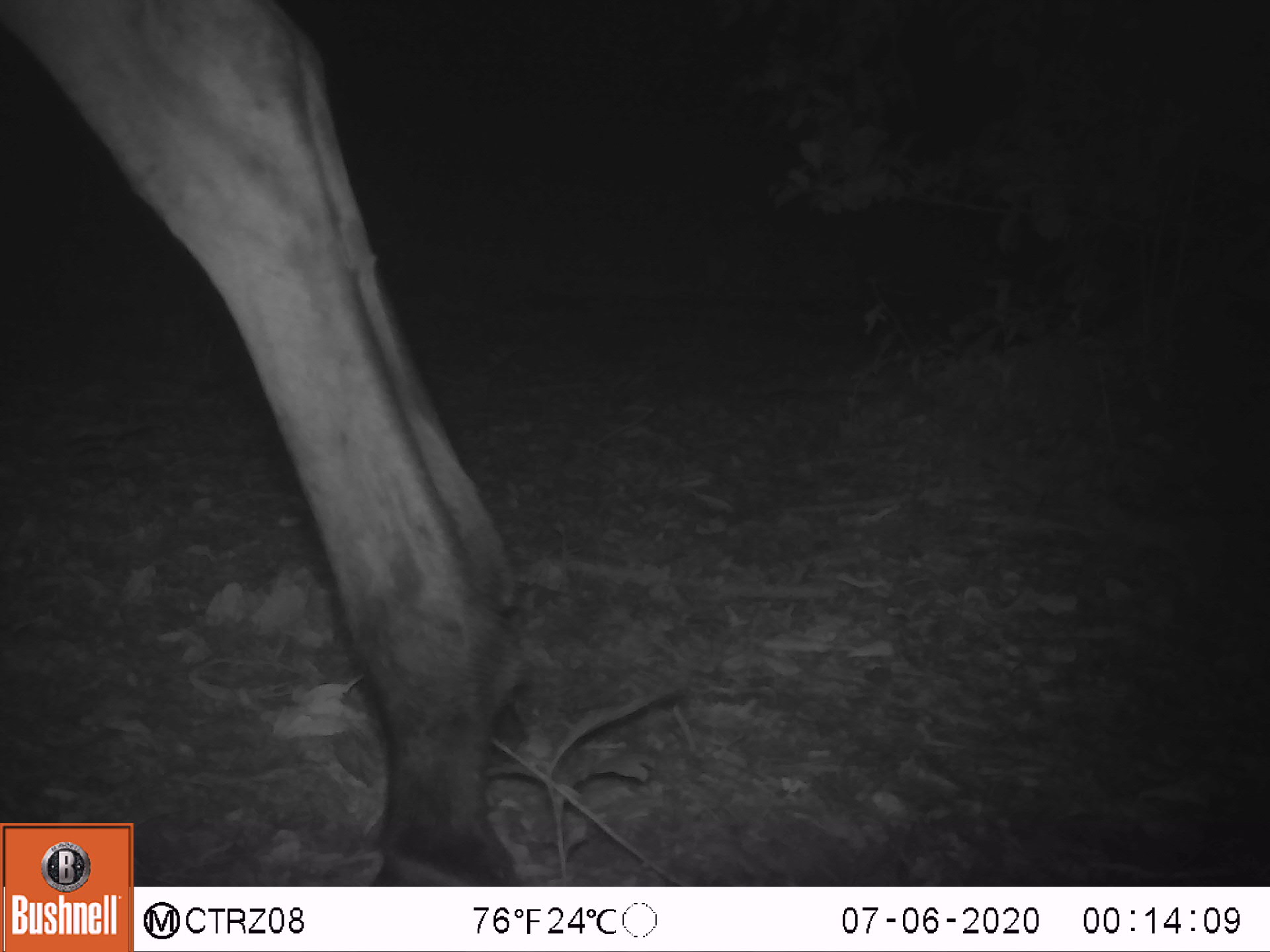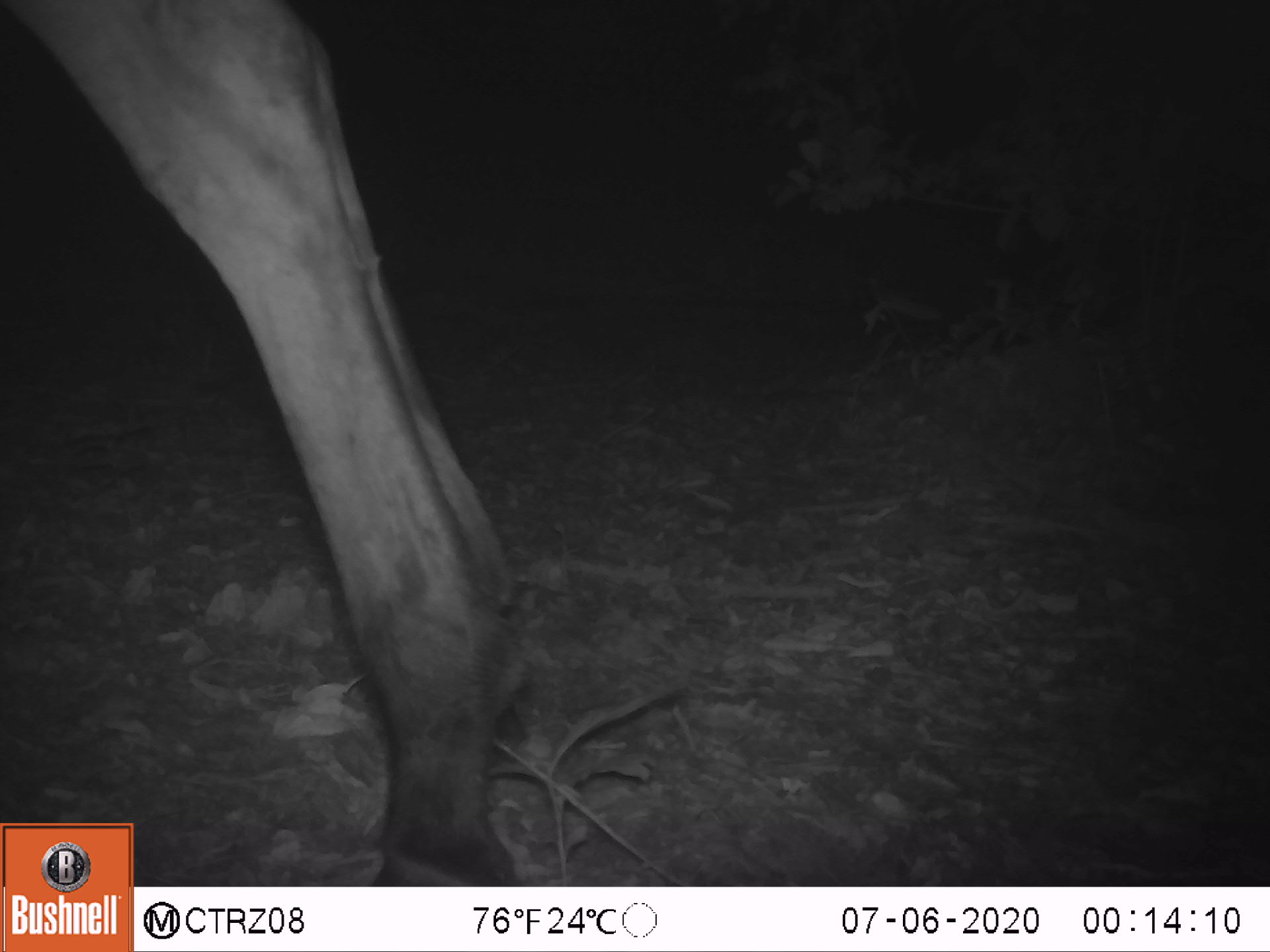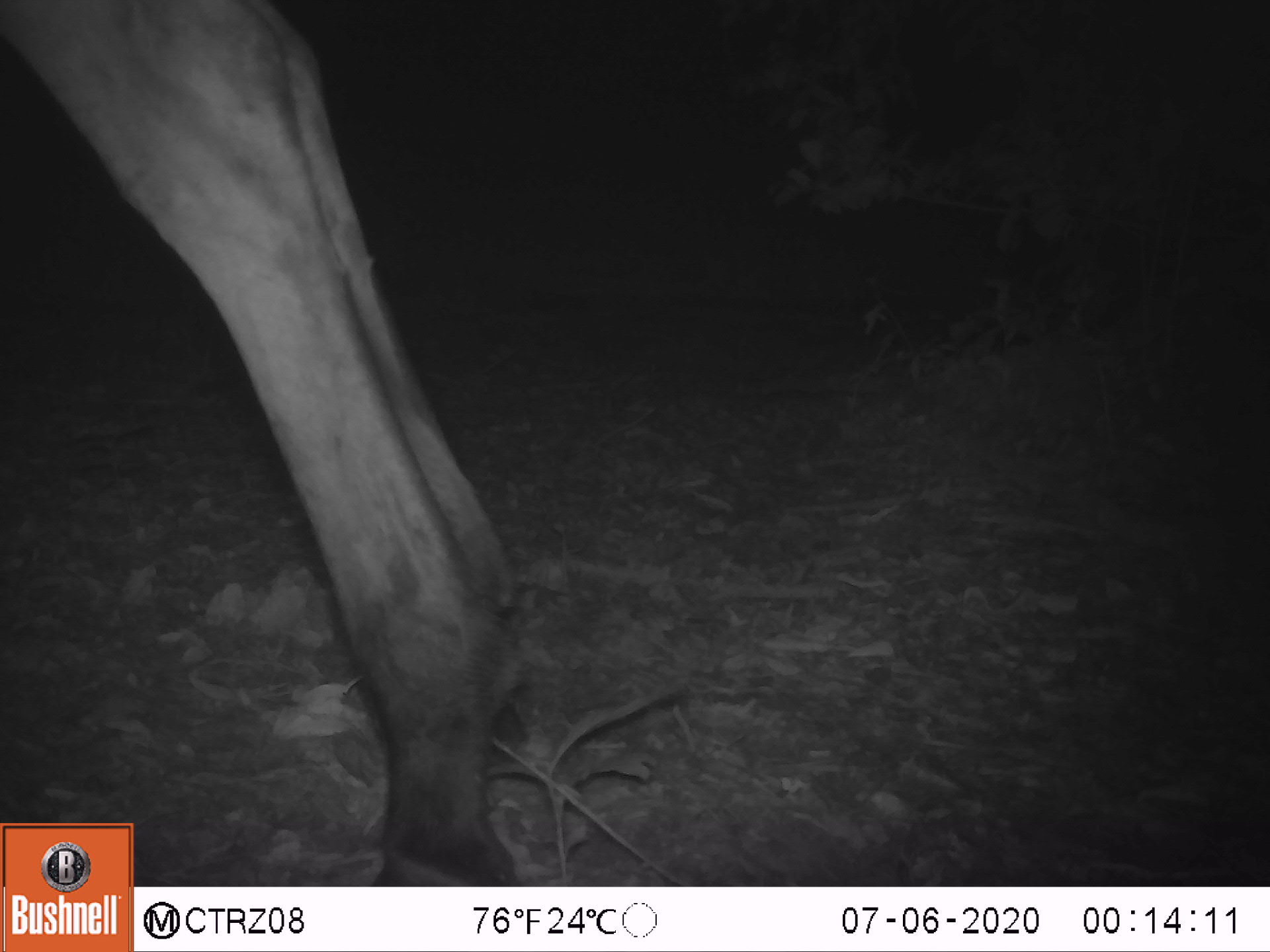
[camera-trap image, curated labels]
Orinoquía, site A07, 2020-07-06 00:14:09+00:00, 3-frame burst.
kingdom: Animalia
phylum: Chordata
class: Mammalia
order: Perissodactyla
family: Equidae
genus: Equus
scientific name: Equus caballus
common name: domestic horse